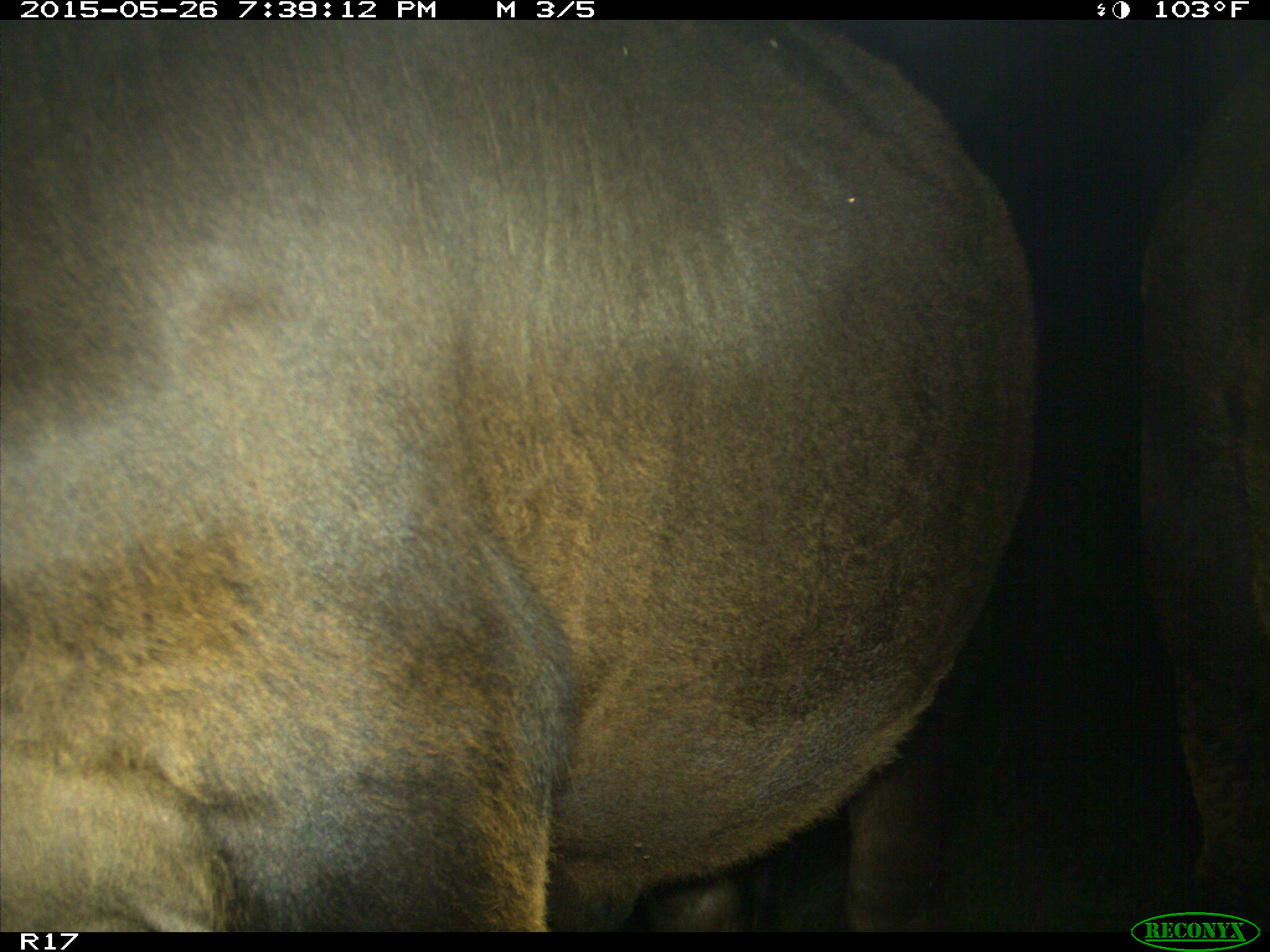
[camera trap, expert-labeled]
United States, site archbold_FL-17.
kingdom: Animalia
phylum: Chordata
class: Mammalia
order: Artiodactyla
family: Bovidae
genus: Bos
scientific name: Bos taurus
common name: domestic cow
Bos taurus (domestic cow).